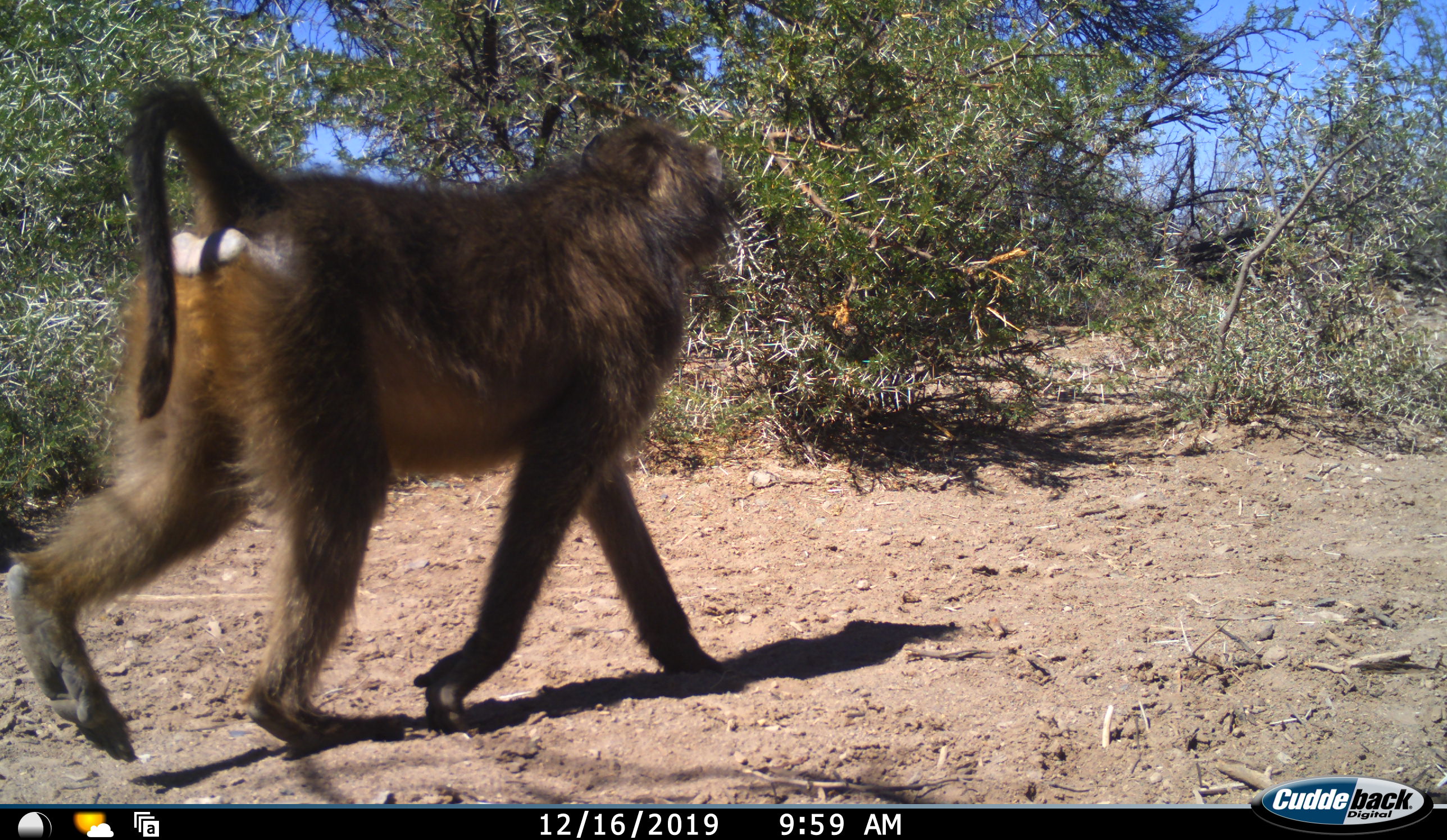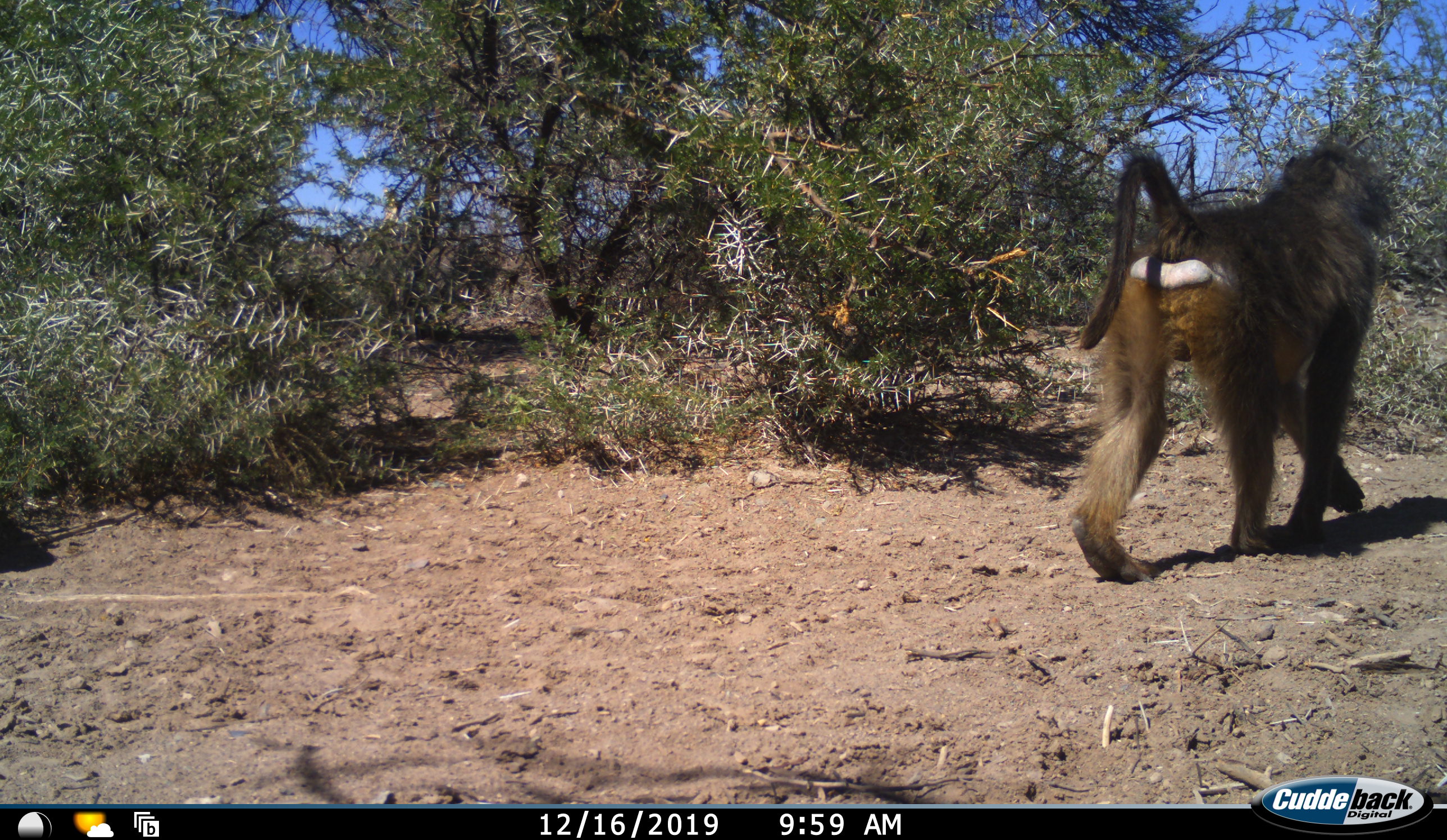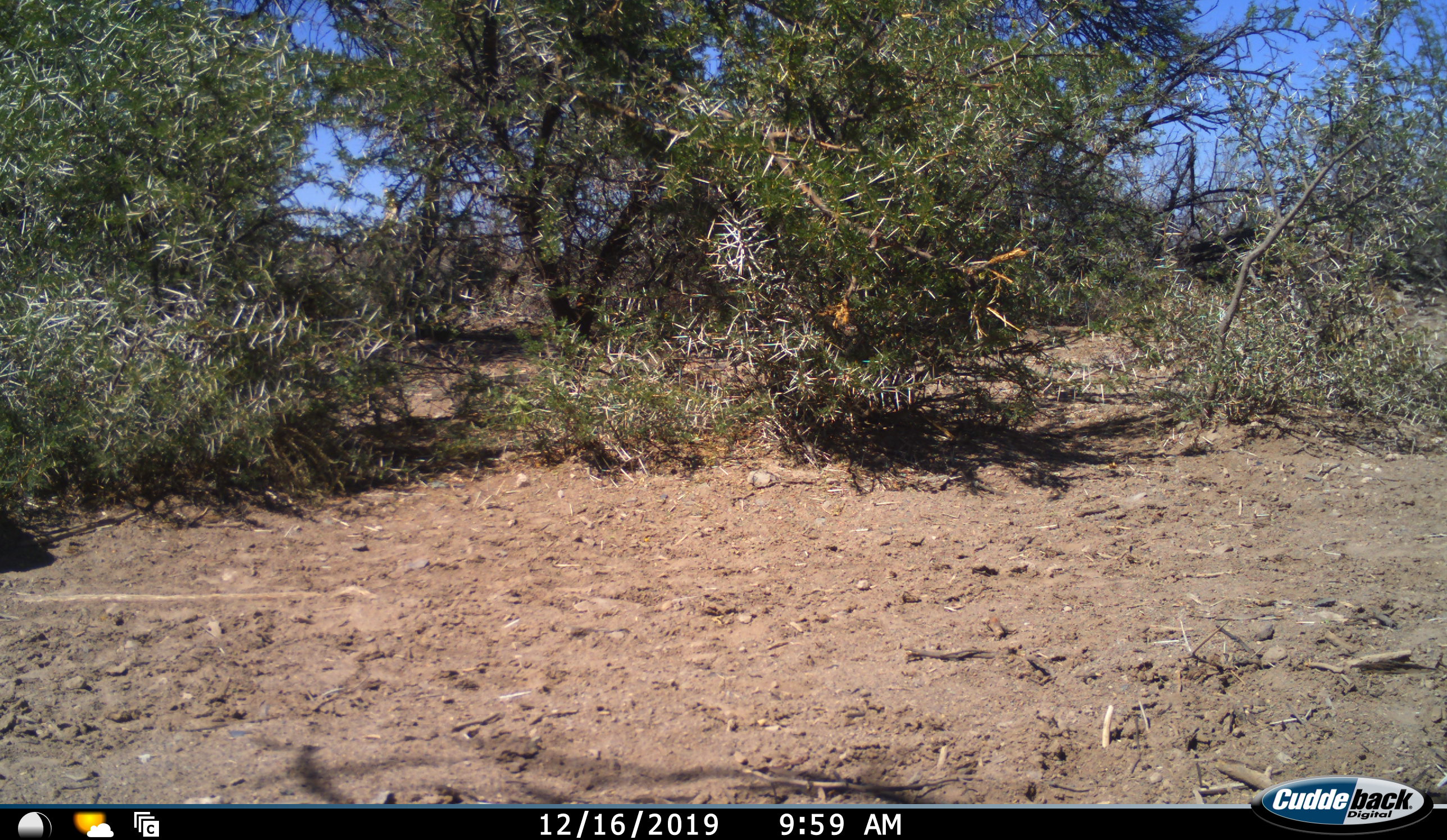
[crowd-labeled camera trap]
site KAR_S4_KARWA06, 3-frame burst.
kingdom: Animalia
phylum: Chordata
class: Mammalia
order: Primates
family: Cercopithecidae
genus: Papio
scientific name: Papio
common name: baboon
Baboon (Papio), count 1. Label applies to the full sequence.